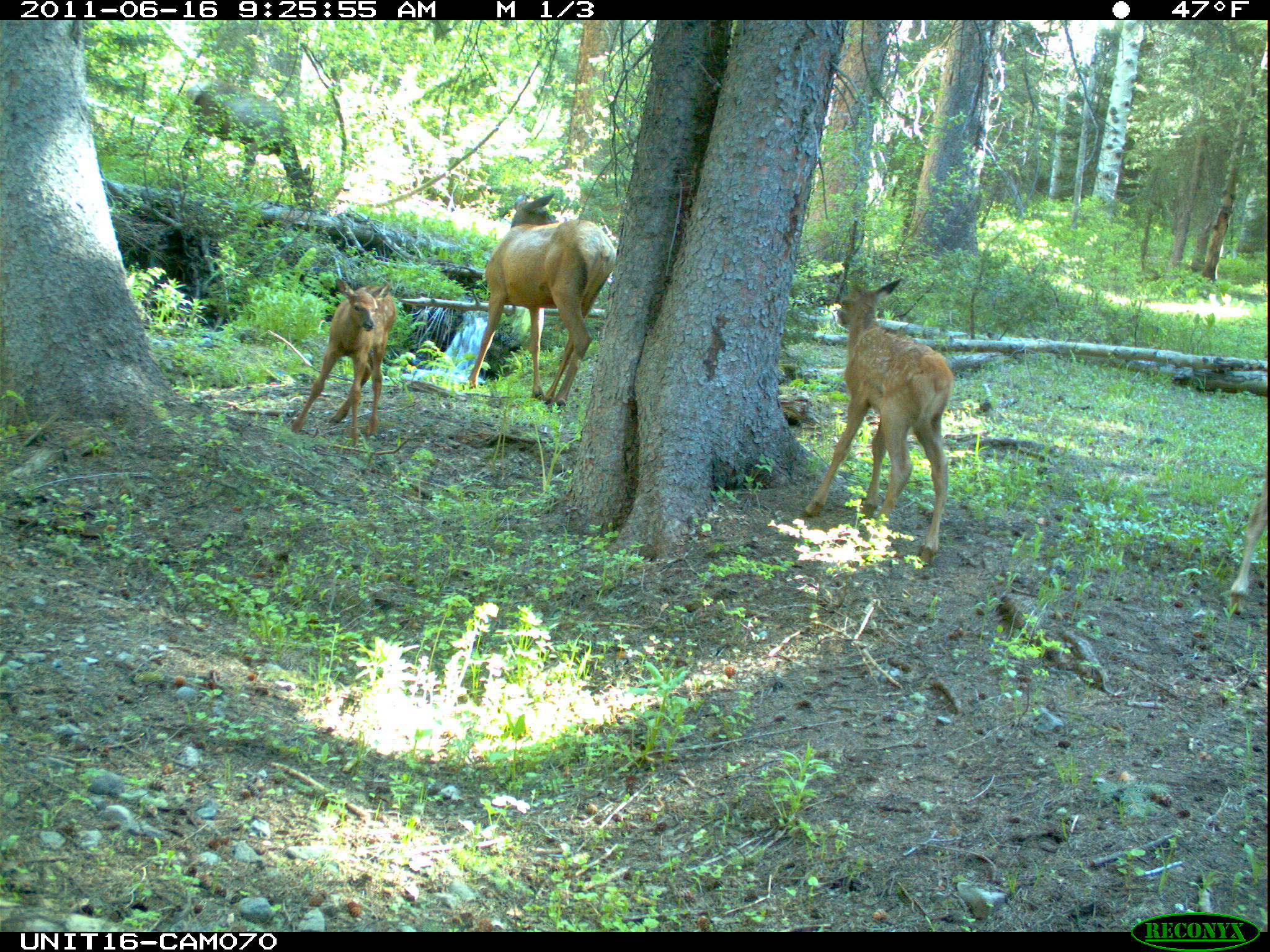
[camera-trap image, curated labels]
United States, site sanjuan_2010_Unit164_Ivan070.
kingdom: Animalia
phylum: Chordata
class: Mammalia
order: Artiodactyla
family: Cervidae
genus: Cervus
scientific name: Cervus elaphus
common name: red deer